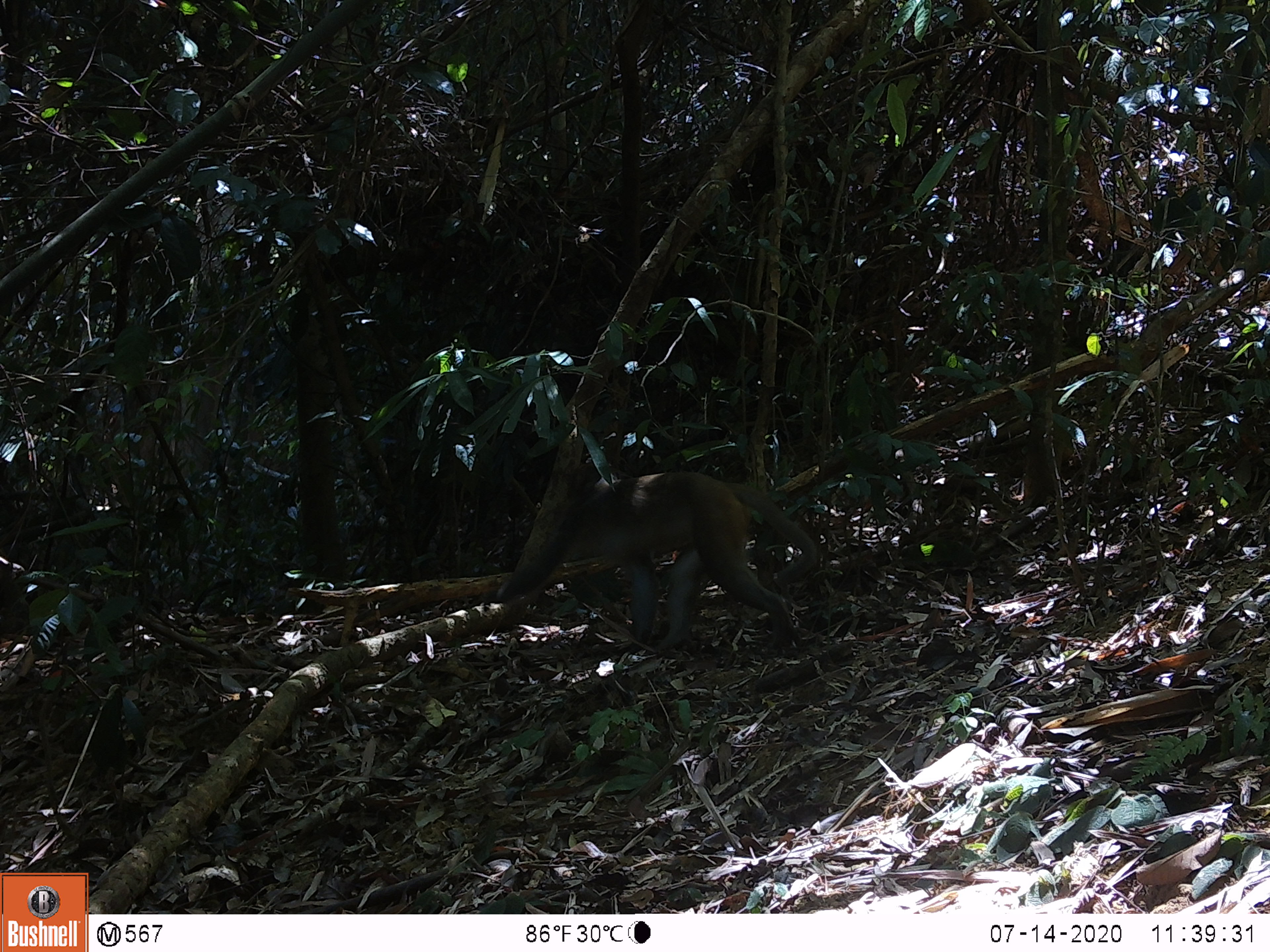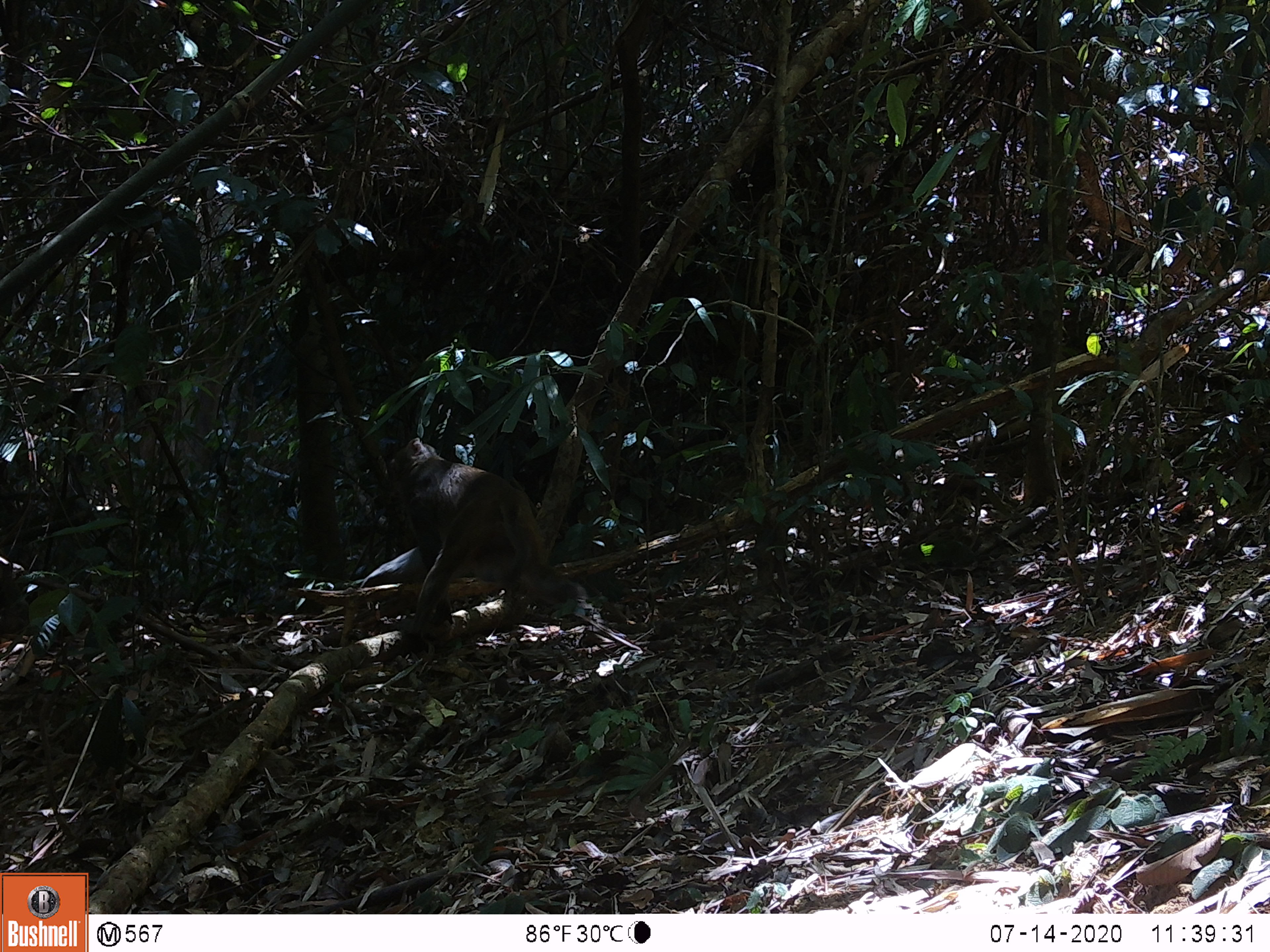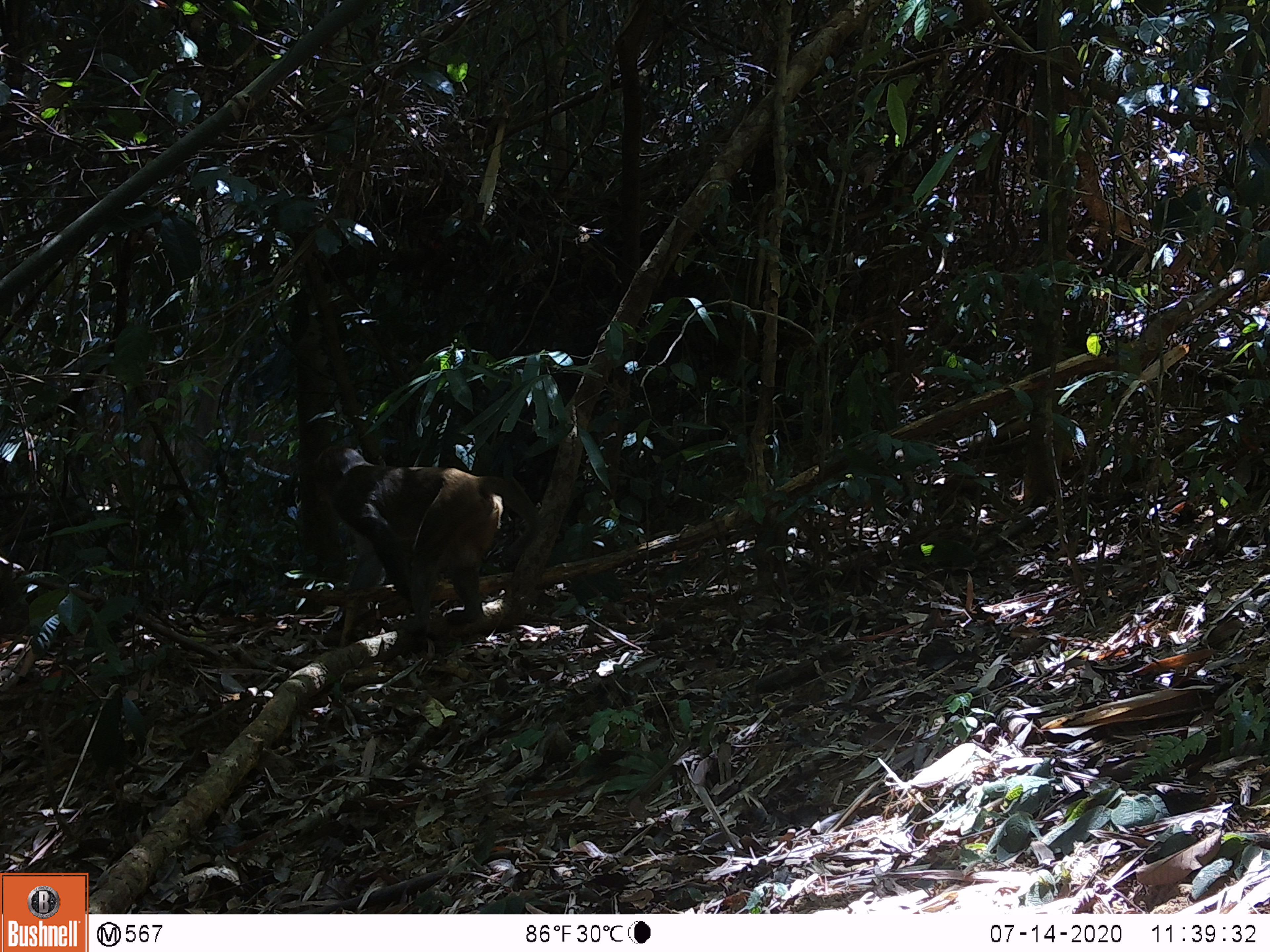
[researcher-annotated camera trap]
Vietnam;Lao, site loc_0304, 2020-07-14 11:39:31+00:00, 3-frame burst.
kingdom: Animalia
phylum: Chordata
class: Mammalia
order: Primates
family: Cercopithecidae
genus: Macaca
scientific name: Macaca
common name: macaques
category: assam or rhesus macaque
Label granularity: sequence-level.